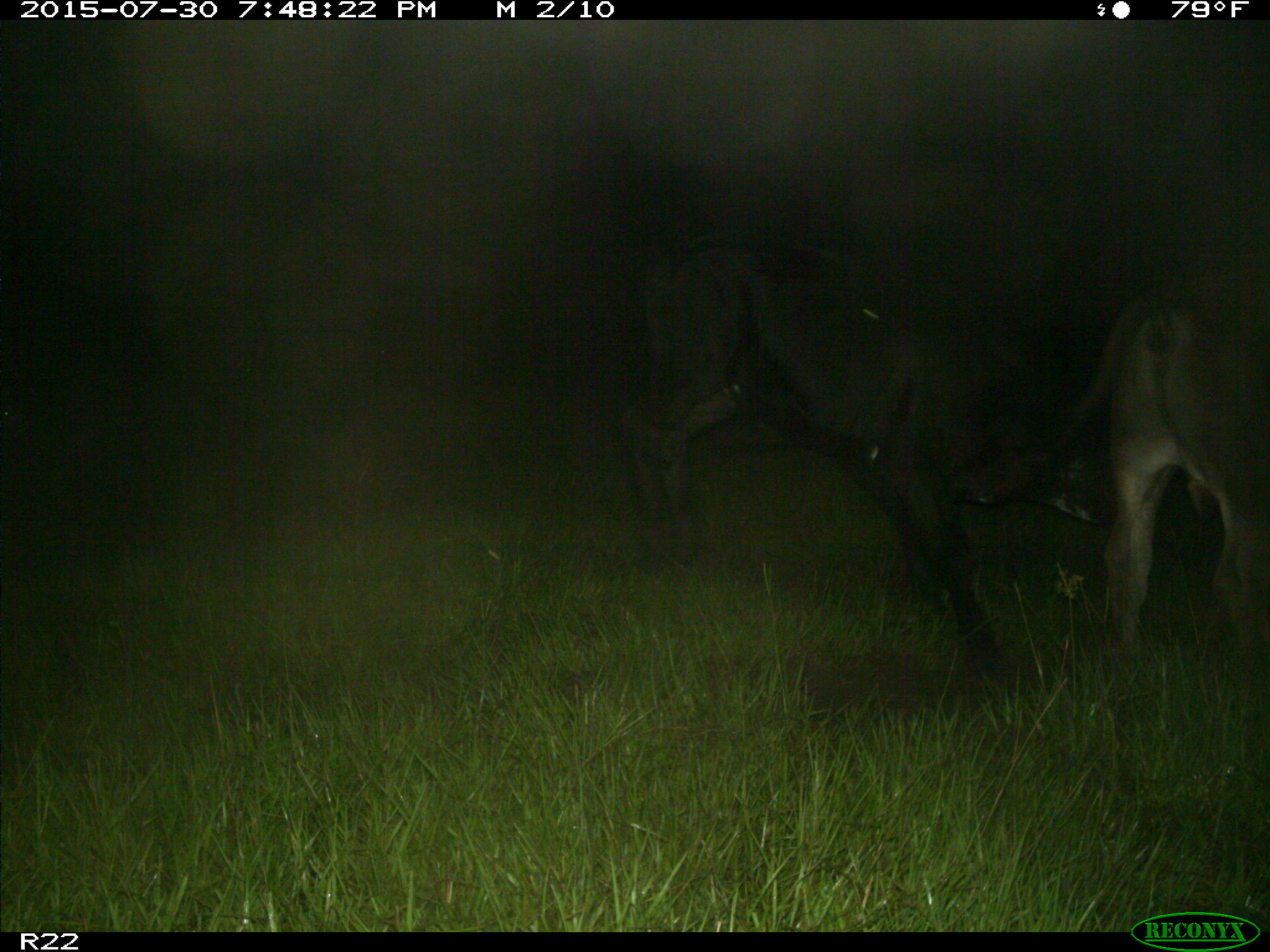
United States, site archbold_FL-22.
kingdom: Animalia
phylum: Chordata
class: Mammalia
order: Artiodactyla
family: Bovidae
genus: Bos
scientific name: Bos taurus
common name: domestic cow